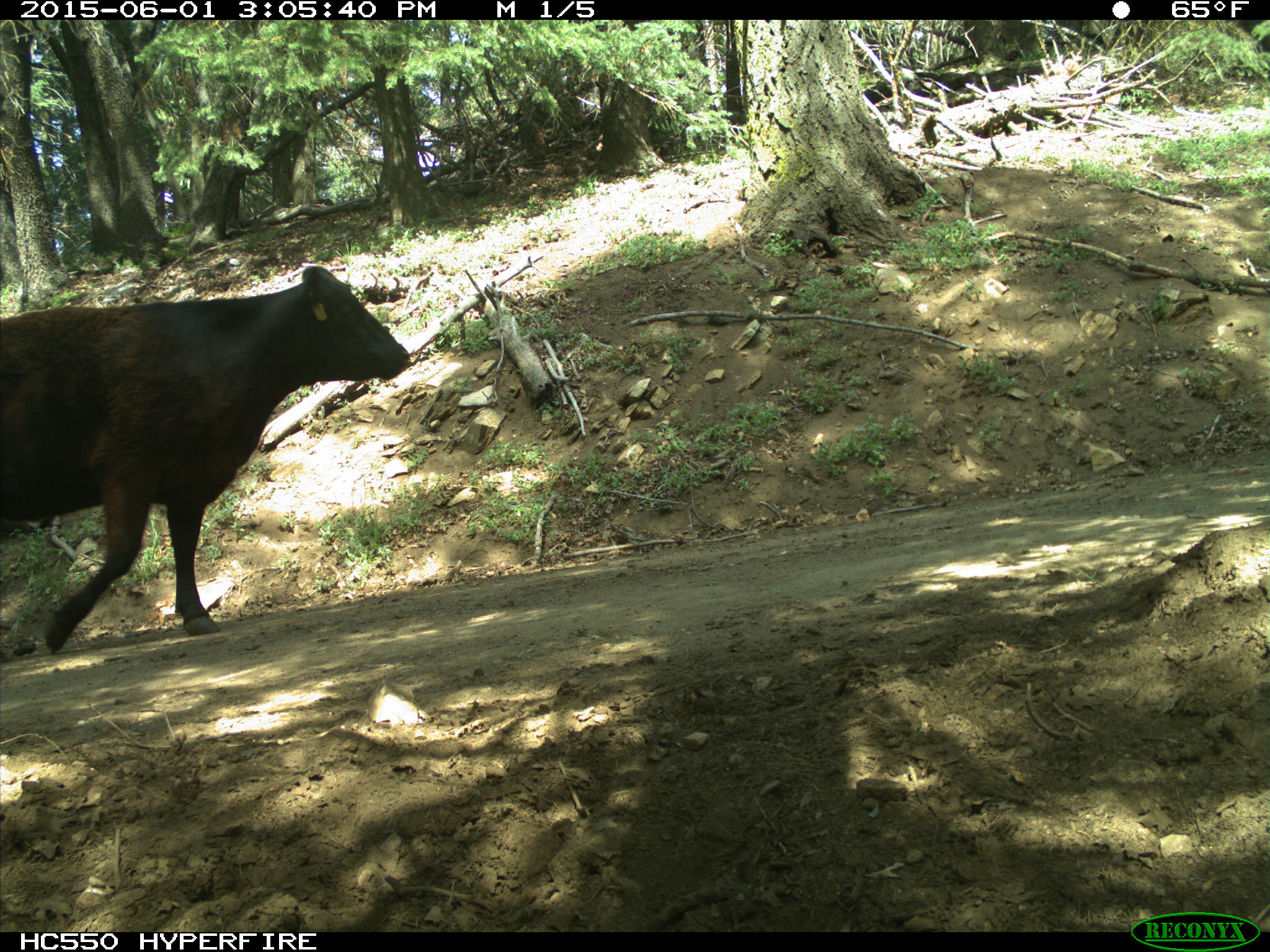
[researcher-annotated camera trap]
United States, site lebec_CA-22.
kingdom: Animalia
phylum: Chordata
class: Mammalia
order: Artiodactyla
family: Bovidae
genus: Bos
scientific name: Bos taurus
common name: domestic cow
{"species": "Bos taurus (domestic cow)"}